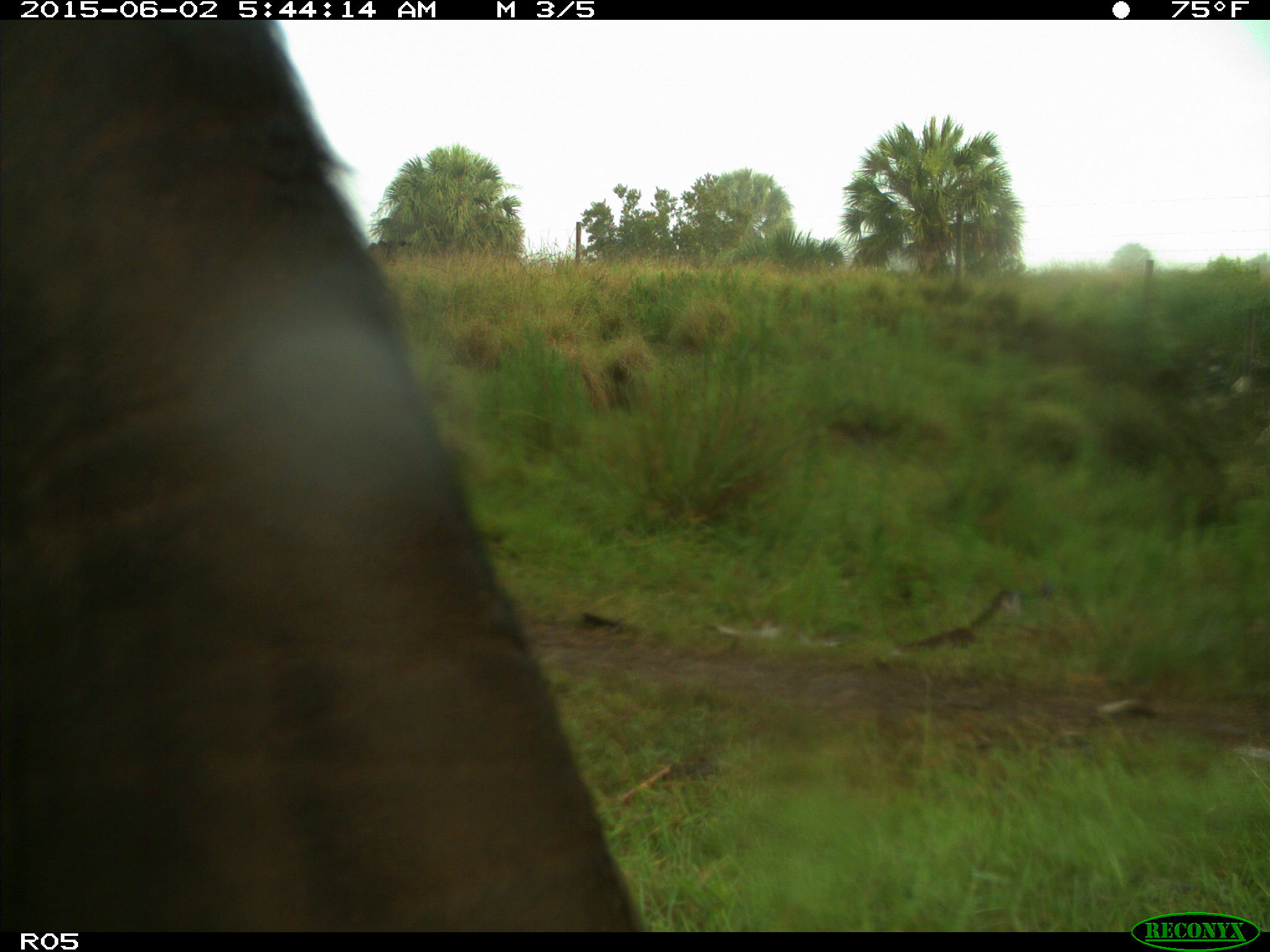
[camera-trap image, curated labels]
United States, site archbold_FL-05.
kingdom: Animalia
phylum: Chordata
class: Mammalia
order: Artiodactyla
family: Bovidae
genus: Bos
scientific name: Bos taurus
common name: domestic cow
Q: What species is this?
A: Bos taurus (domestic cow).